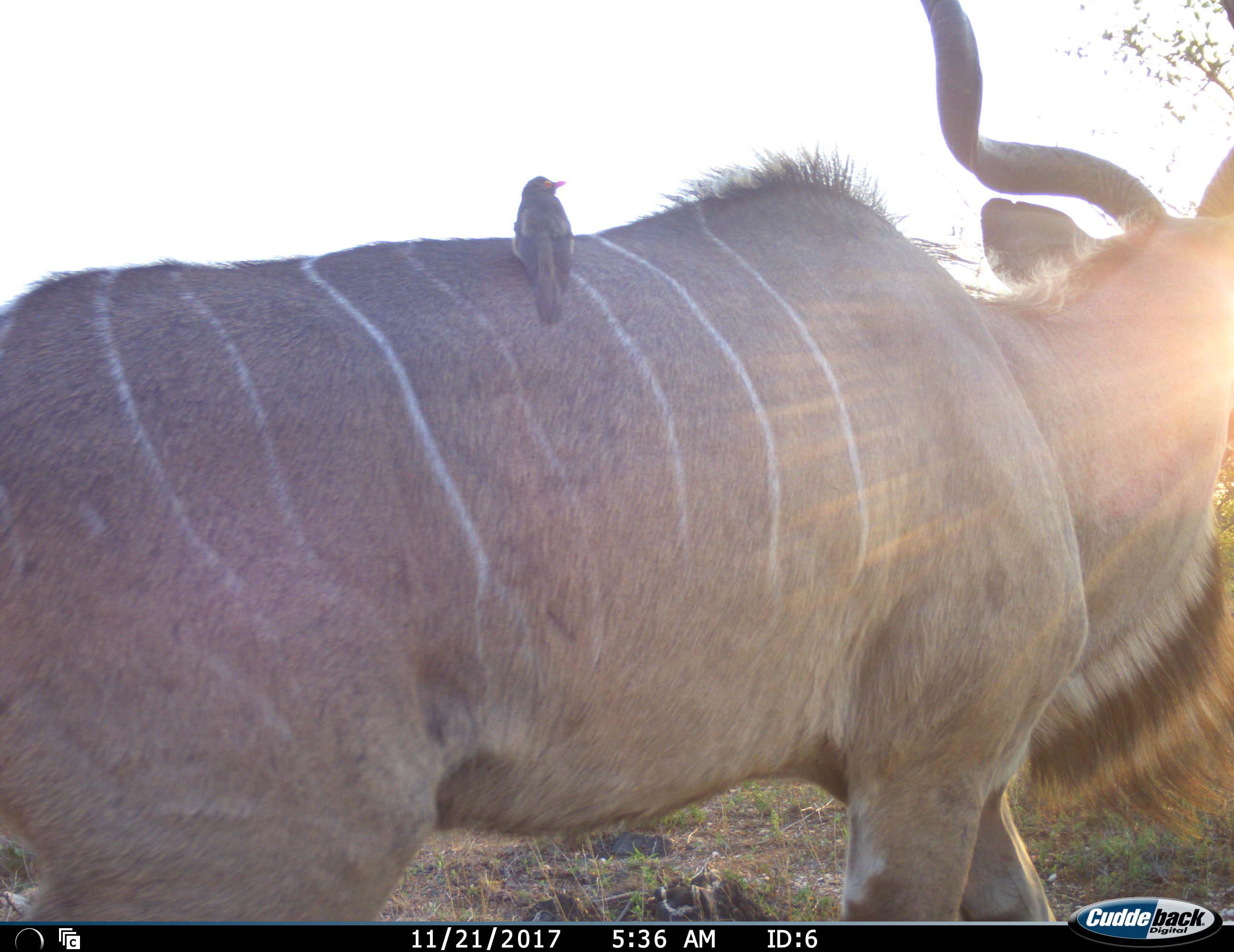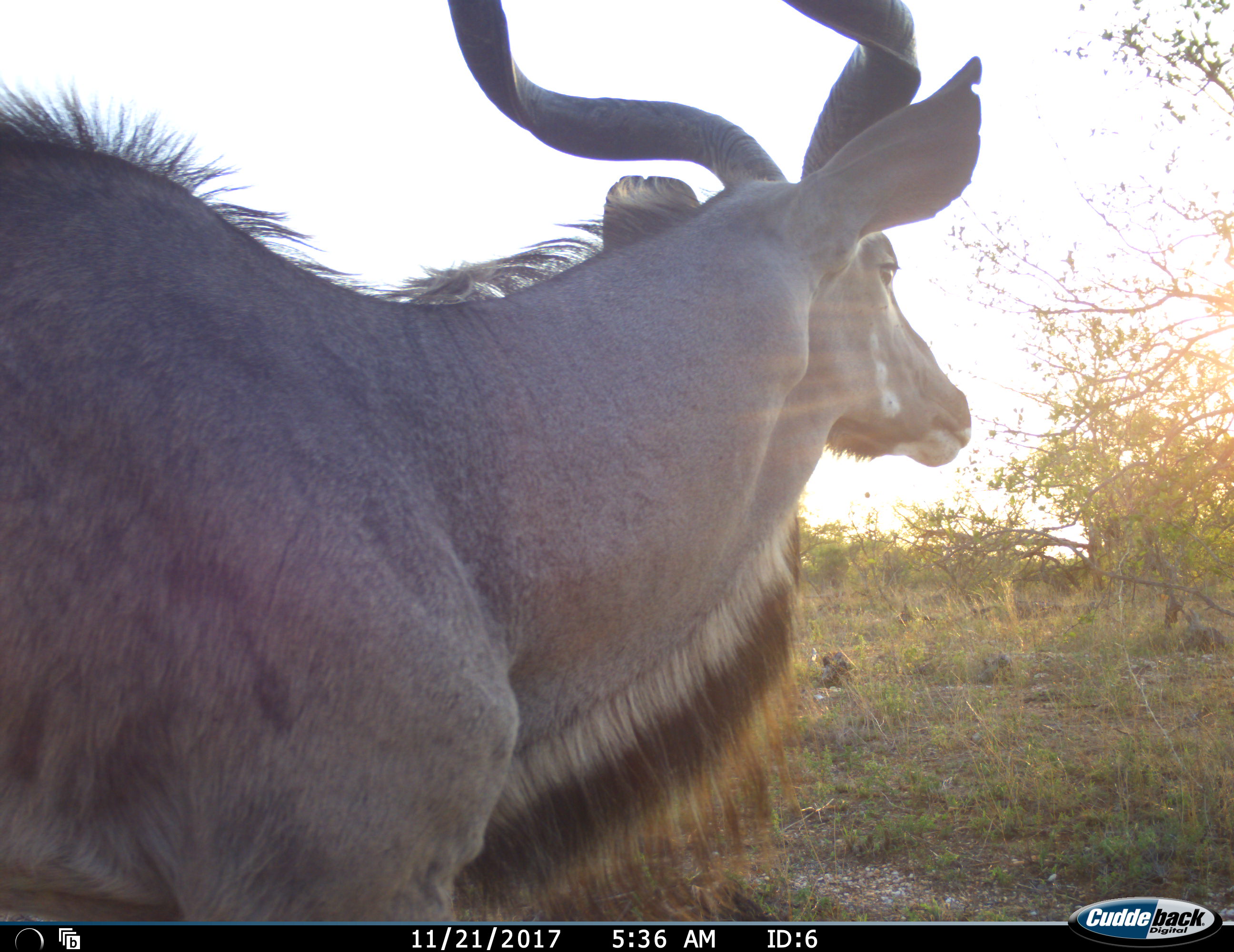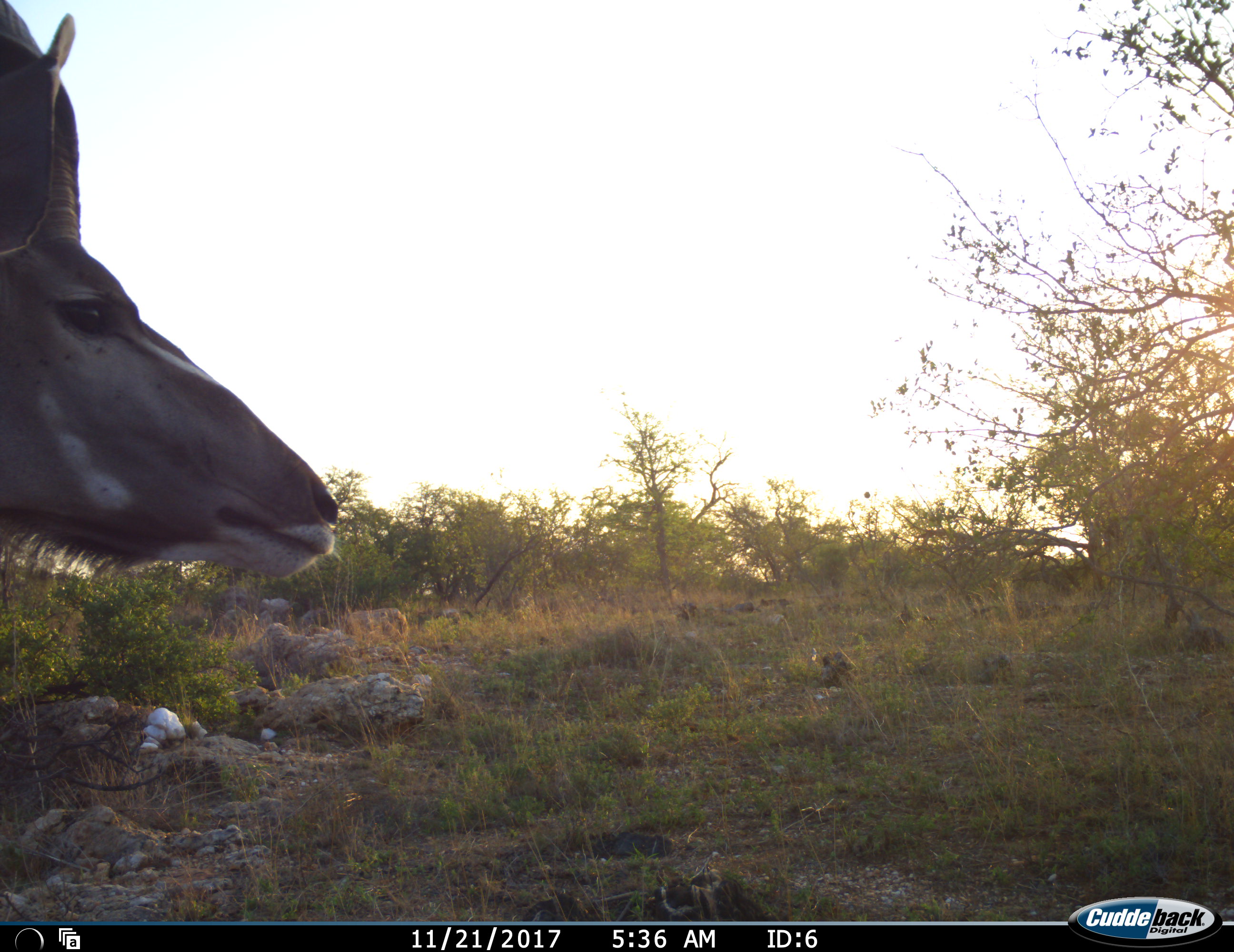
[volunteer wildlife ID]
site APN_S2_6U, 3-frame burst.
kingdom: Animalia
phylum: Chordata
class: Aves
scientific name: Aves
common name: bird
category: birdother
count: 1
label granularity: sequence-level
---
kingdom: Animalia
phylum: Chordata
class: Mammalia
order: Artiodactyla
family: Bovidae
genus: Tragelaphus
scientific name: Tragelaphus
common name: kudu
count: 1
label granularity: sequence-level